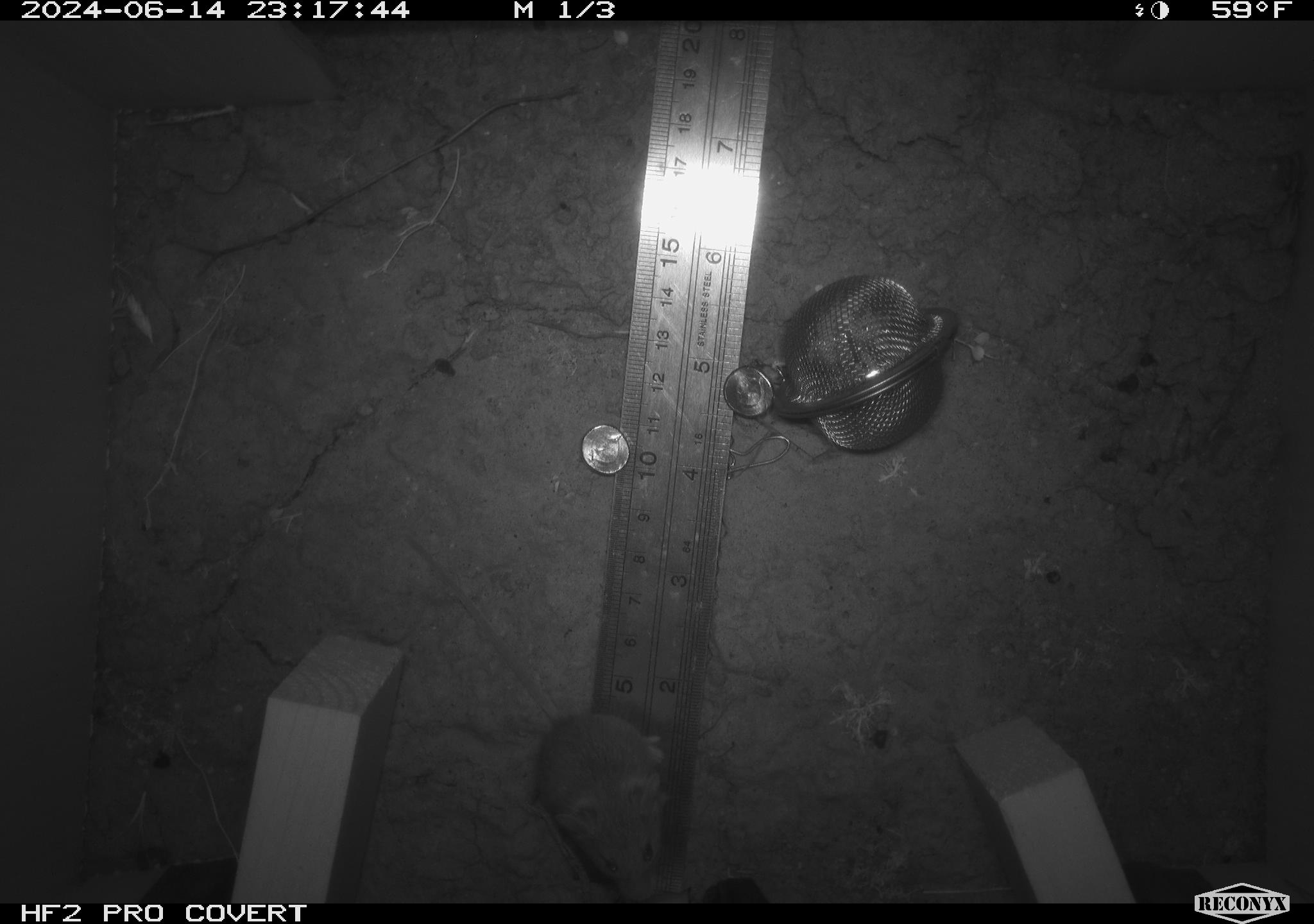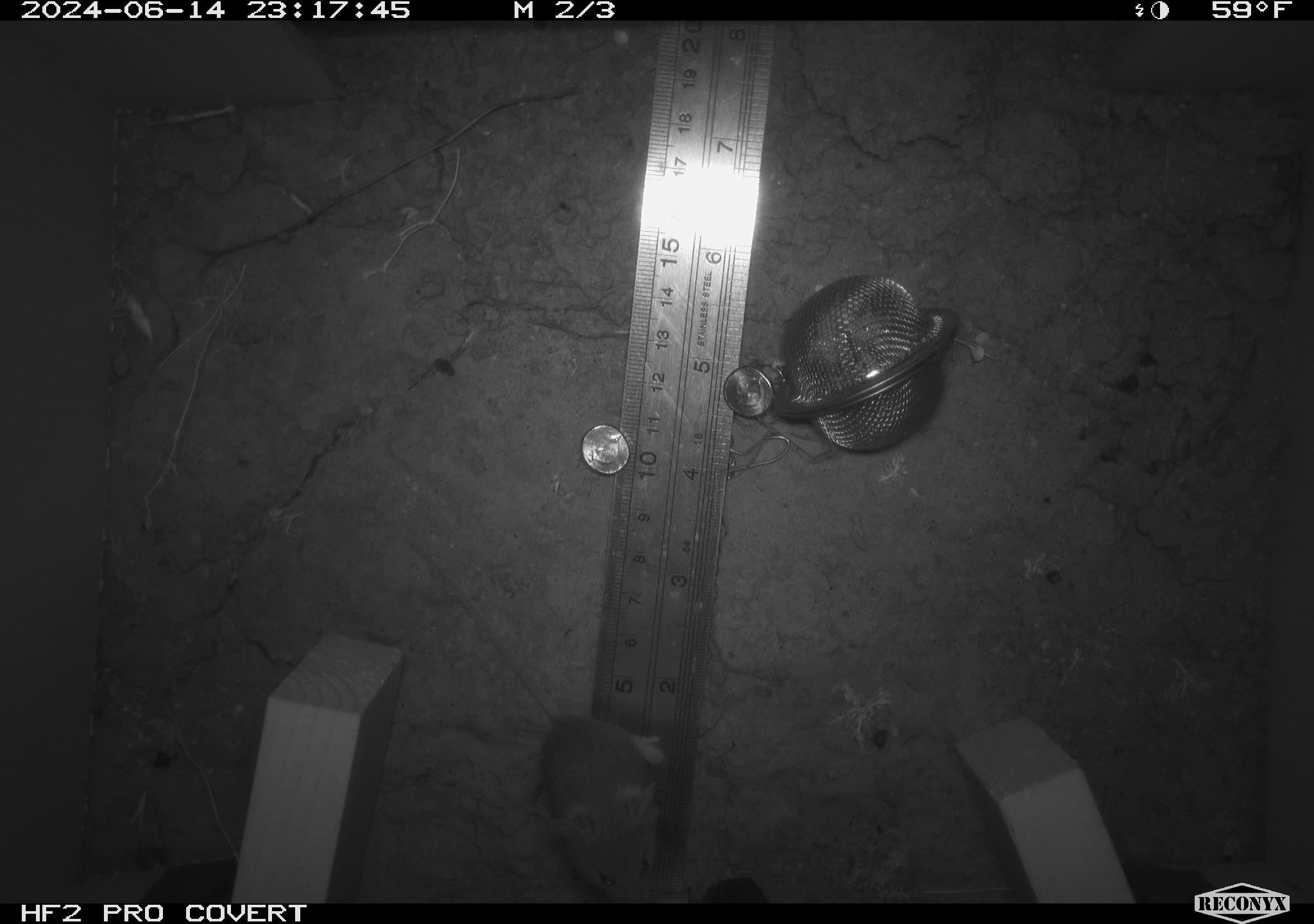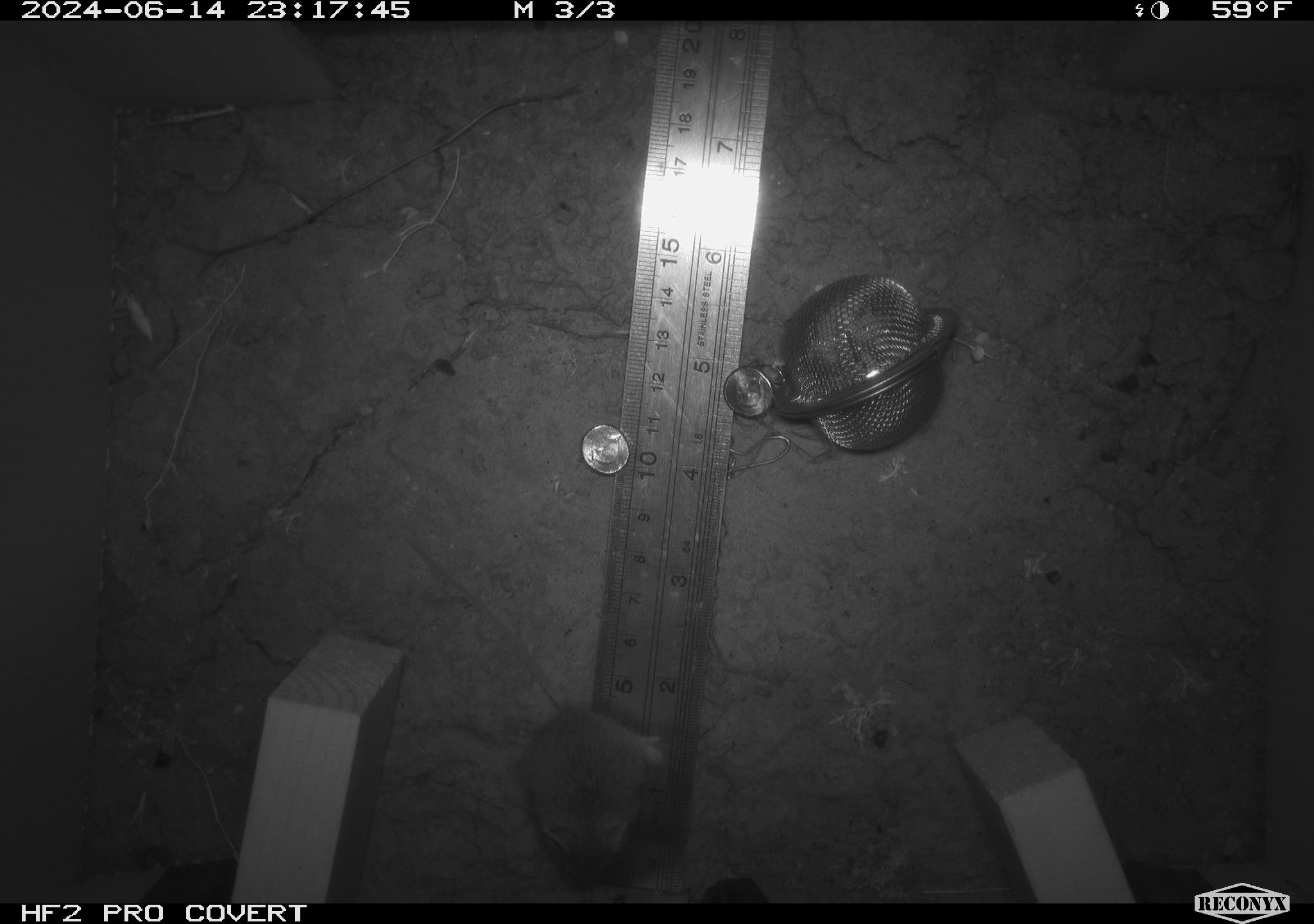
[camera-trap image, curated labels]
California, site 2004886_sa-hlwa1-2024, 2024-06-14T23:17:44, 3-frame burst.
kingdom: Animalia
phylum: Chordata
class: Mammalia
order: Rodentia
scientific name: Rodentia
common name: mouse species